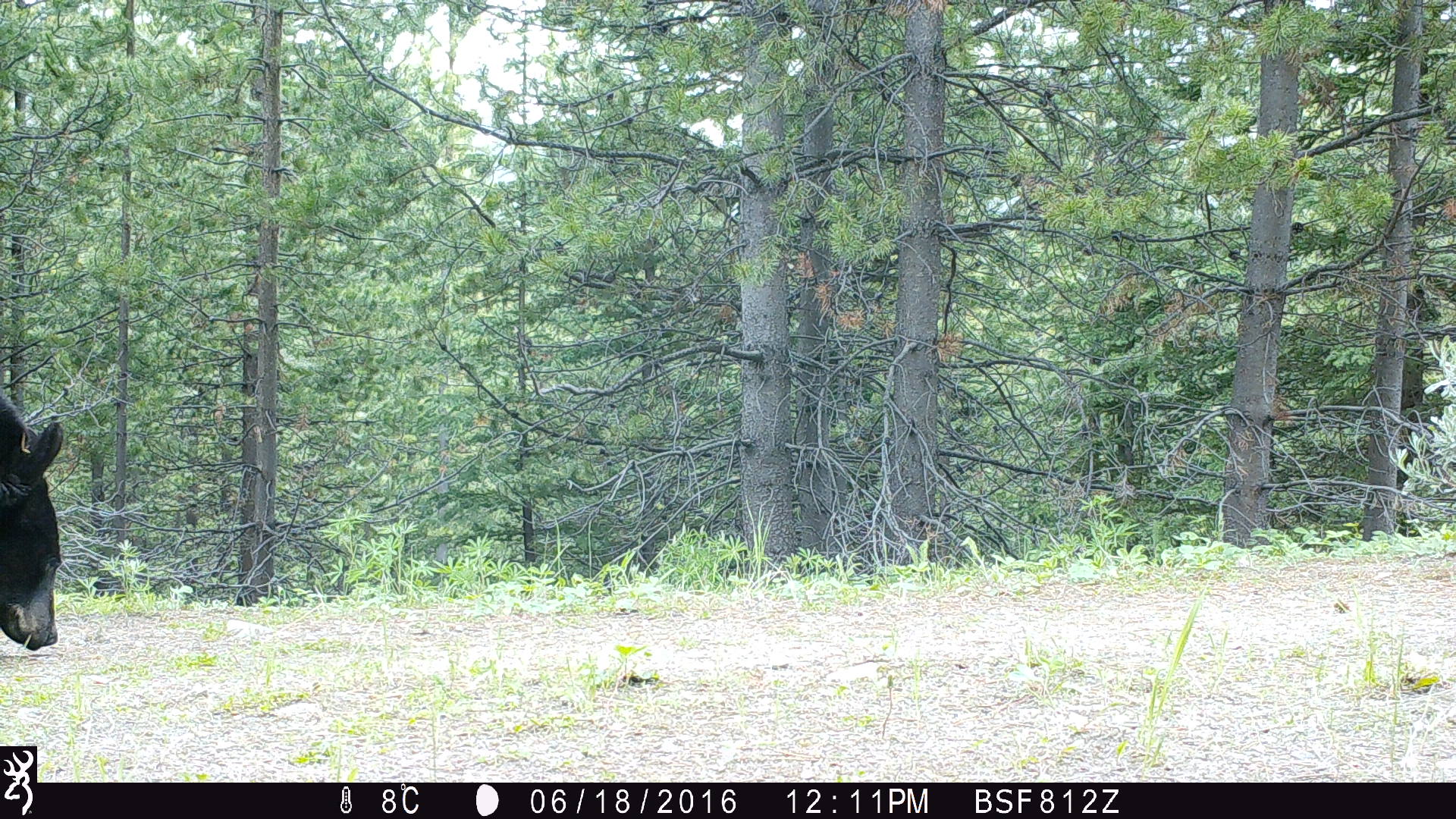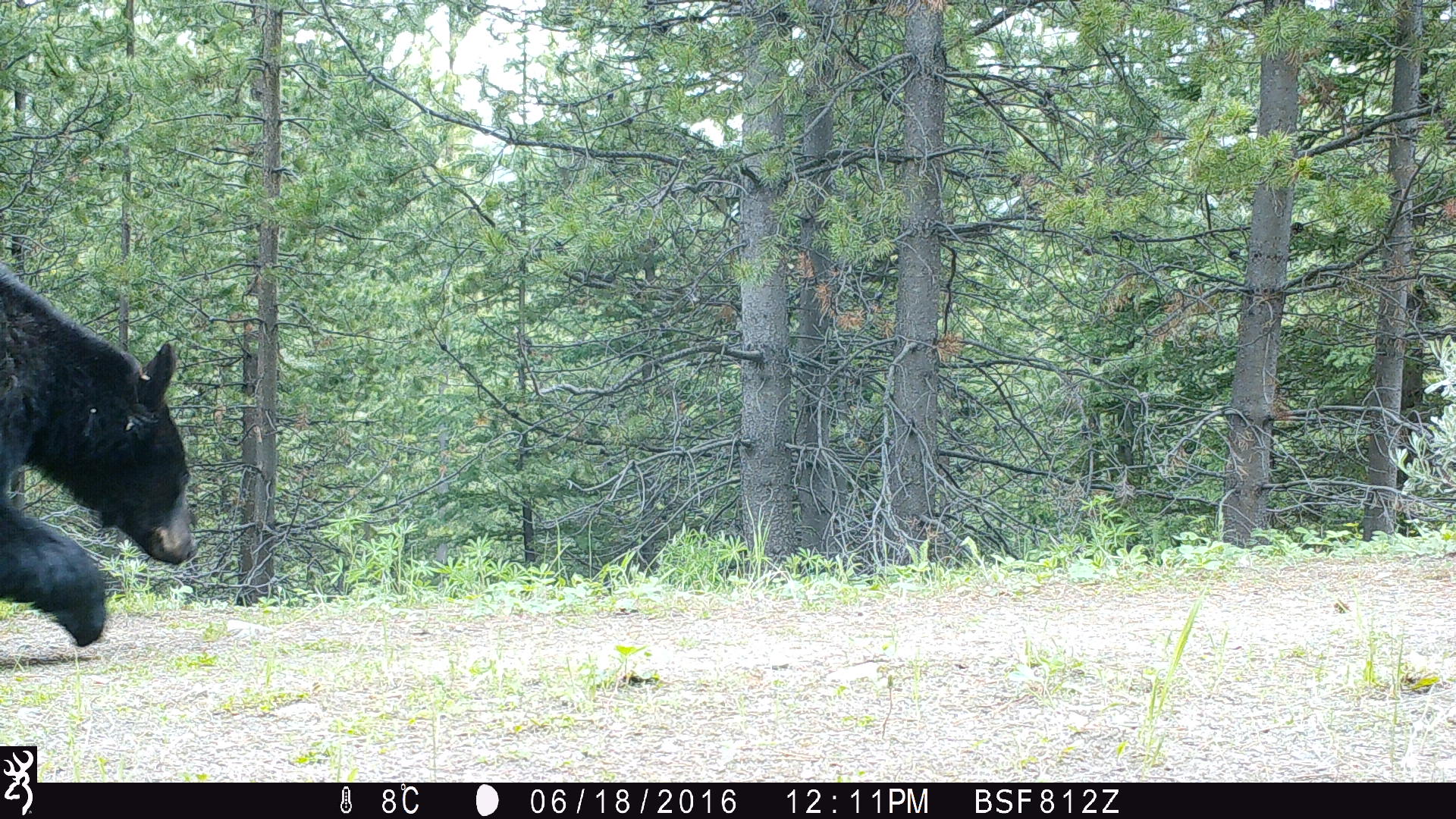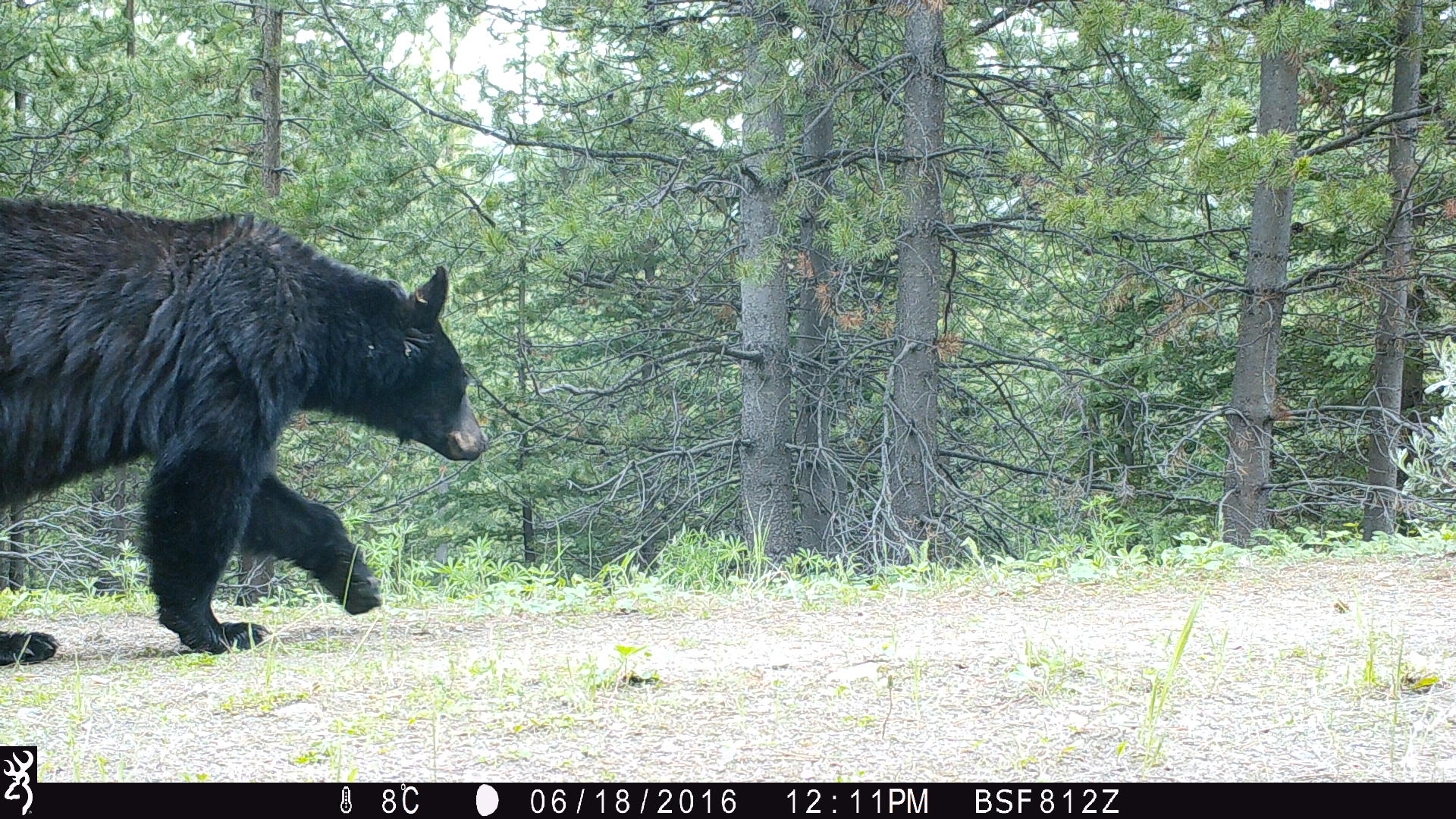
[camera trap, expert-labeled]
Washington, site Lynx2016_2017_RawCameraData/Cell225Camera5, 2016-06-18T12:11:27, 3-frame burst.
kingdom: Animalia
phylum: Chordata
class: Mammalia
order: Carnivora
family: Ursidae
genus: Ursus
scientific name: Ursus americanus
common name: american black bear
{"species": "Ursus americanus (american black bear)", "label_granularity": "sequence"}